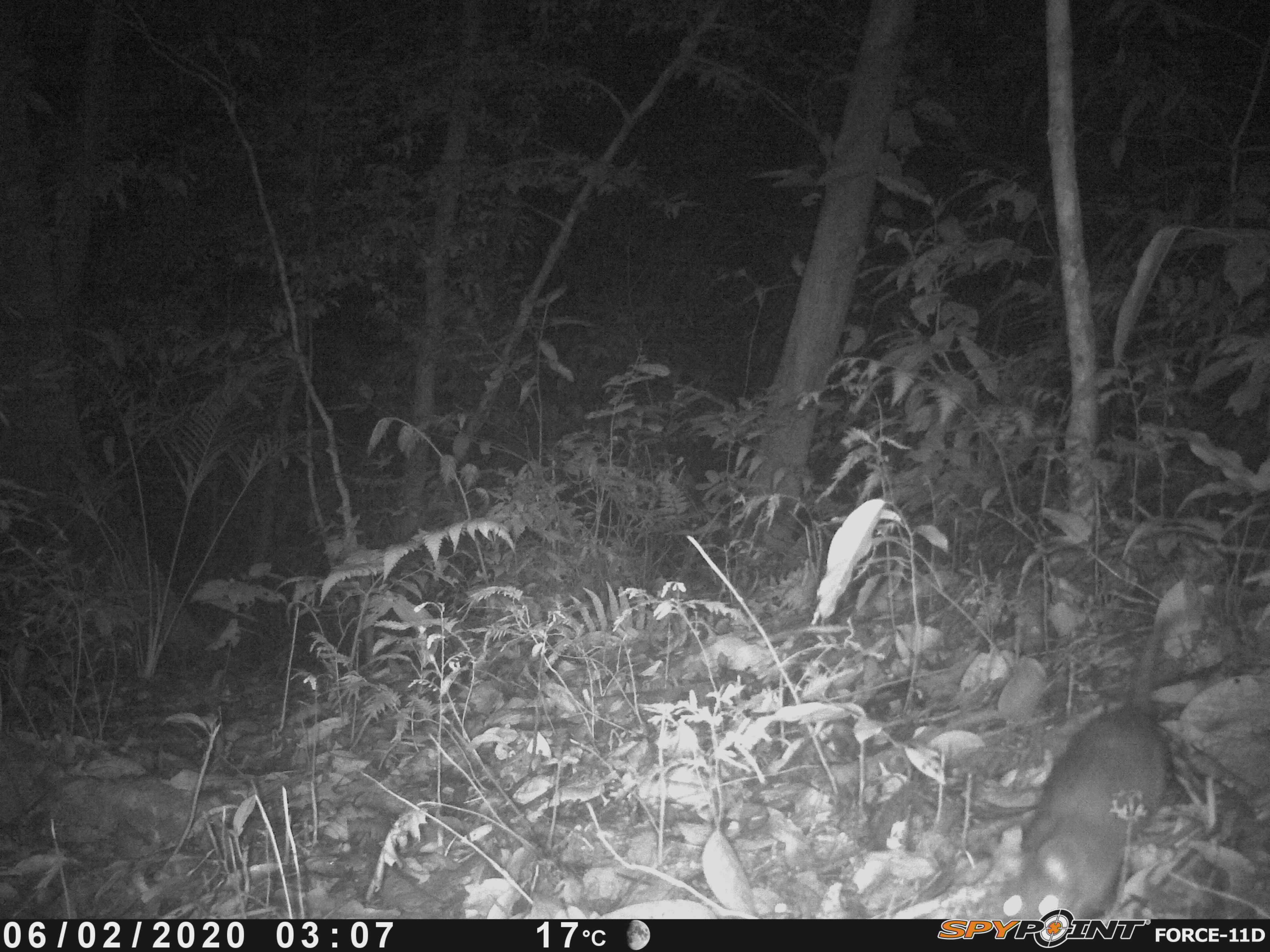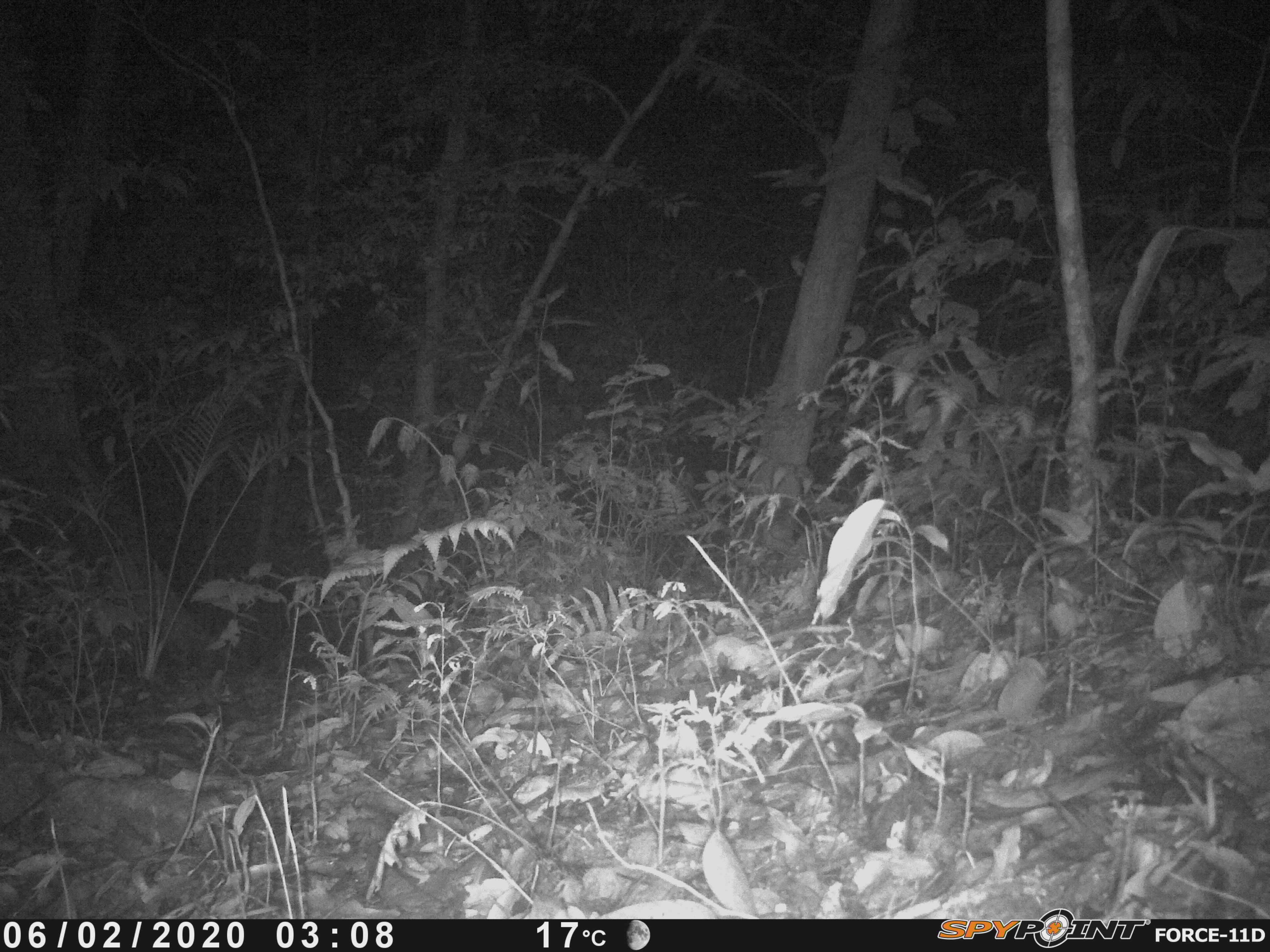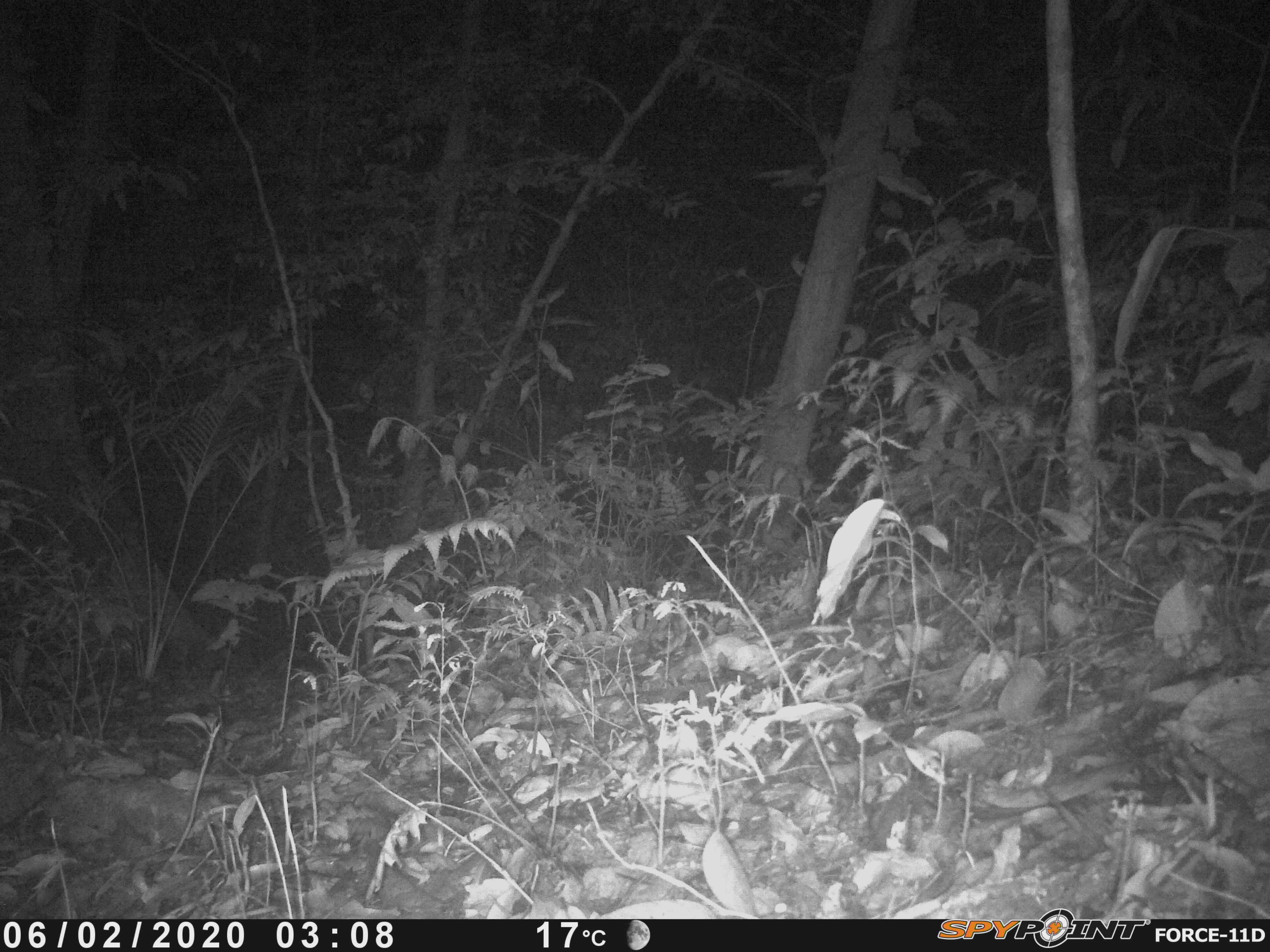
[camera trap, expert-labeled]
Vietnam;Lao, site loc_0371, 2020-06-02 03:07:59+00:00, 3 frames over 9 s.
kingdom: Animalia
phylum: Chordata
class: Mammalia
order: Rodentia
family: Muridae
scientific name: Muridae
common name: old-world mice and rats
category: unidentified murid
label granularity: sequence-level